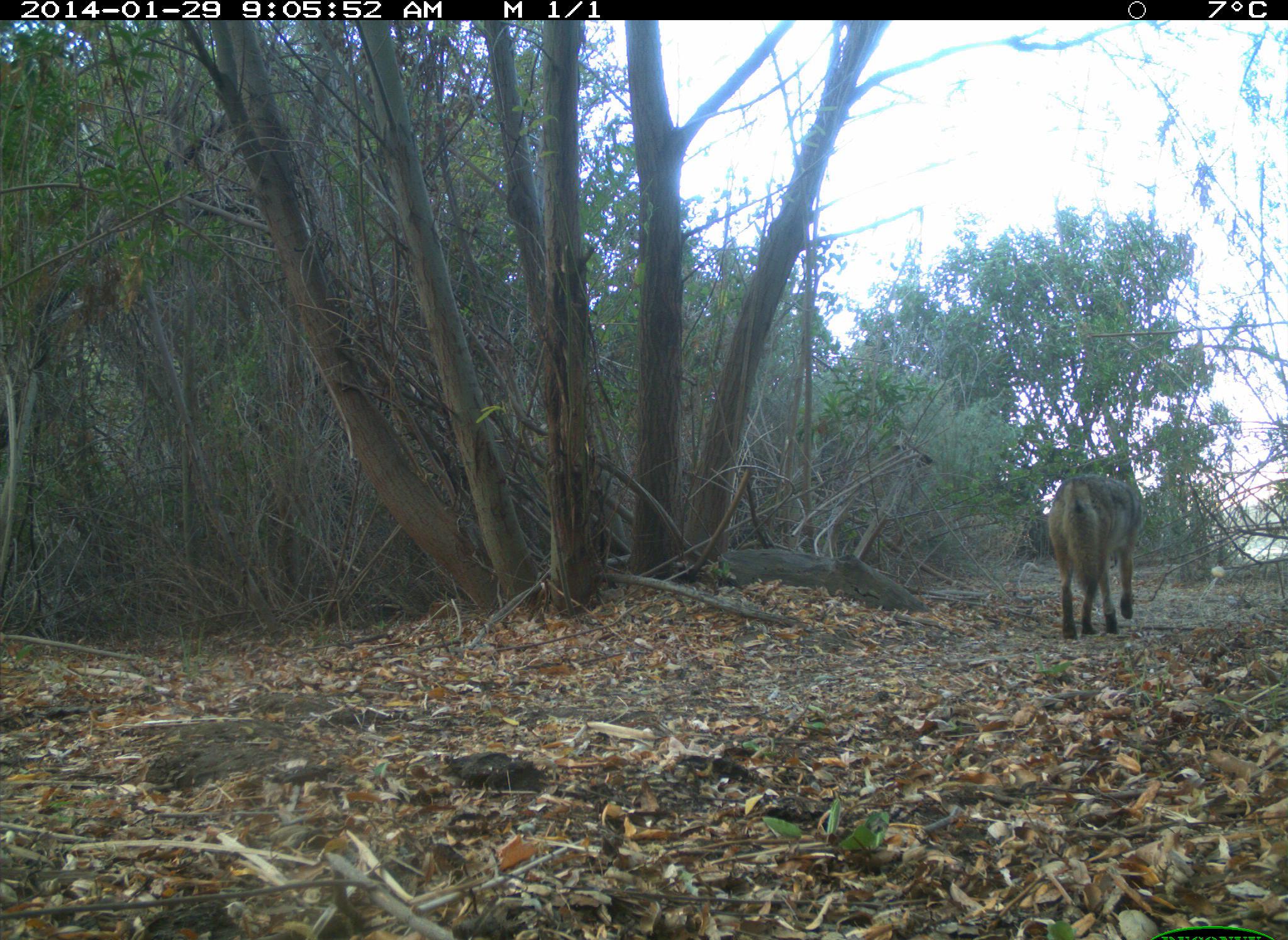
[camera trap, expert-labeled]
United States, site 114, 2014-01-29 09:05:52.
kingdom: Animalia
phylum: Chordata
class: Mammalia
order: Carnivora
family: Canidae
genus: Canis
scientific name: Canis latrans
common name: coyote